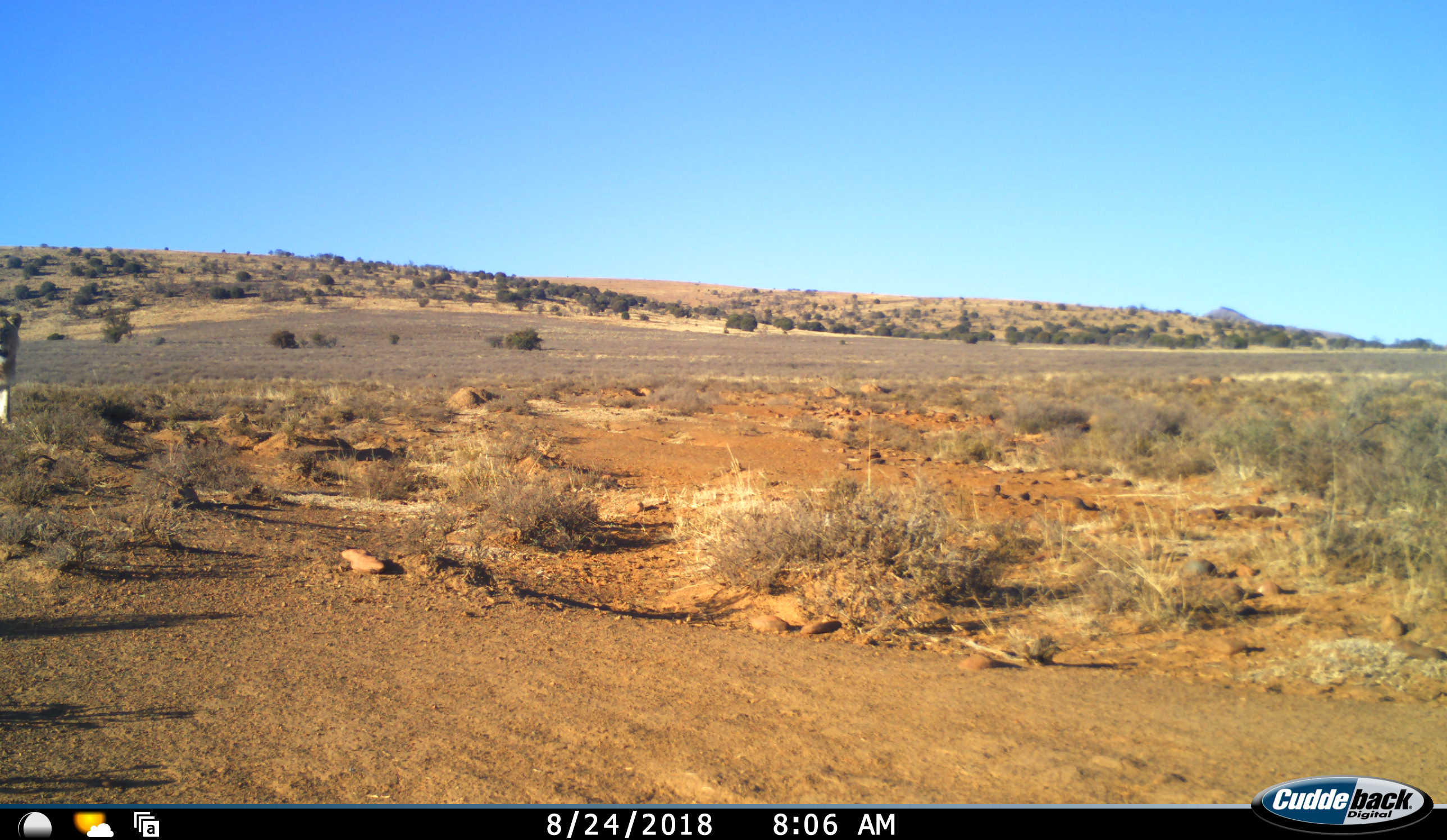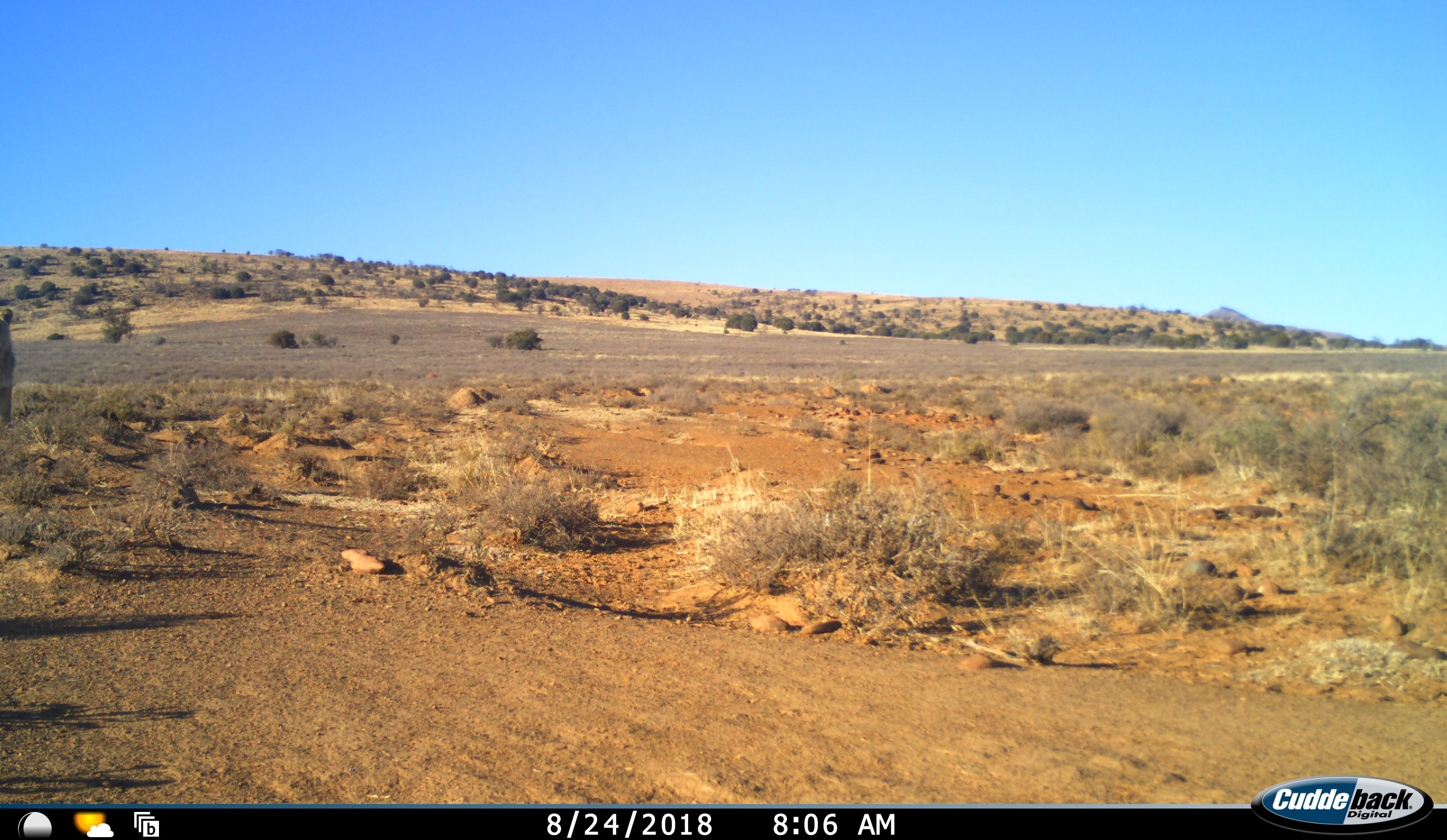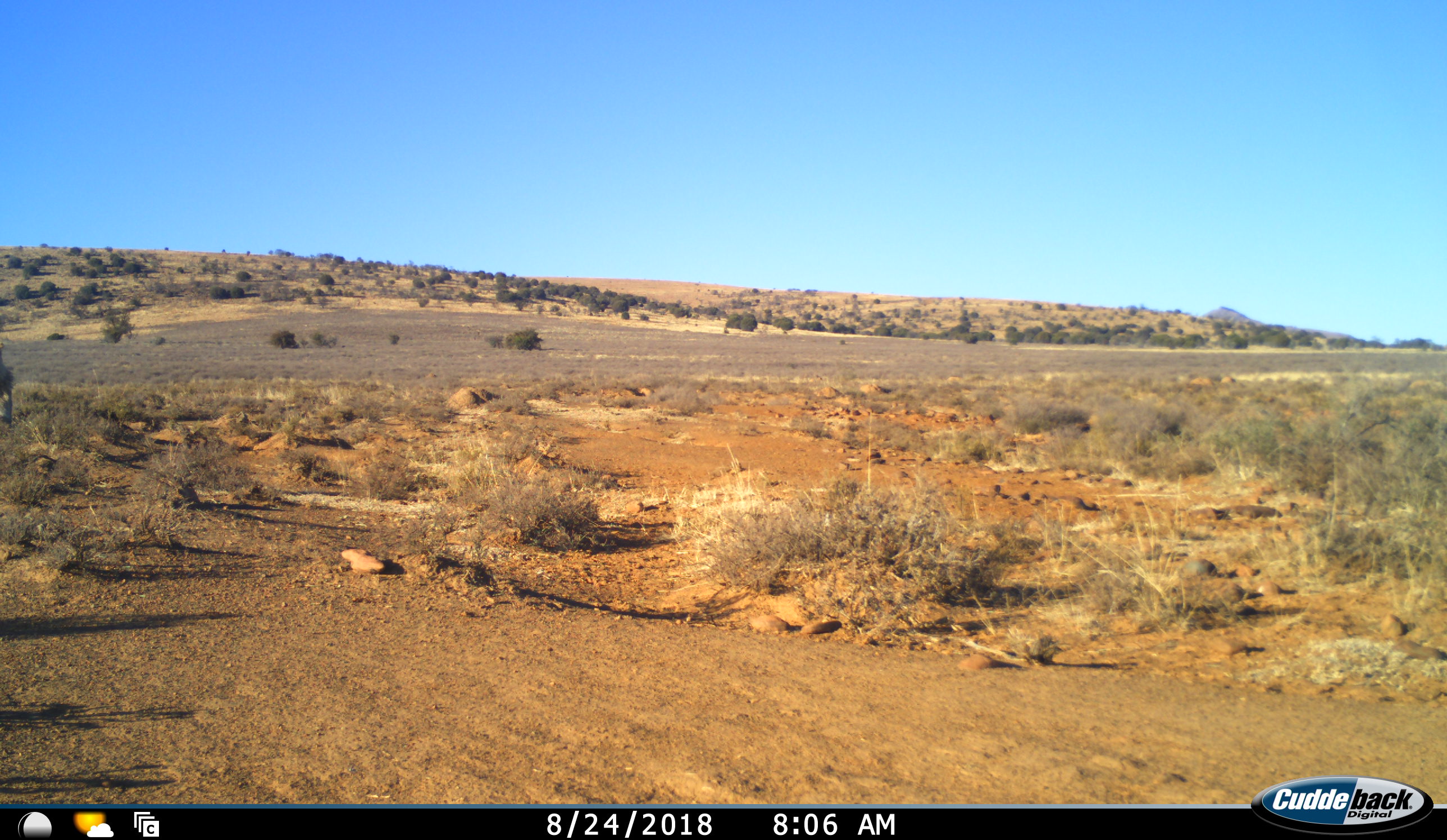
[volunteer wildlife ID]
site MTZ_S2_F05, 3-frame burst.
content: unidentified animal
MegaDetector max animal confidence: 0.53